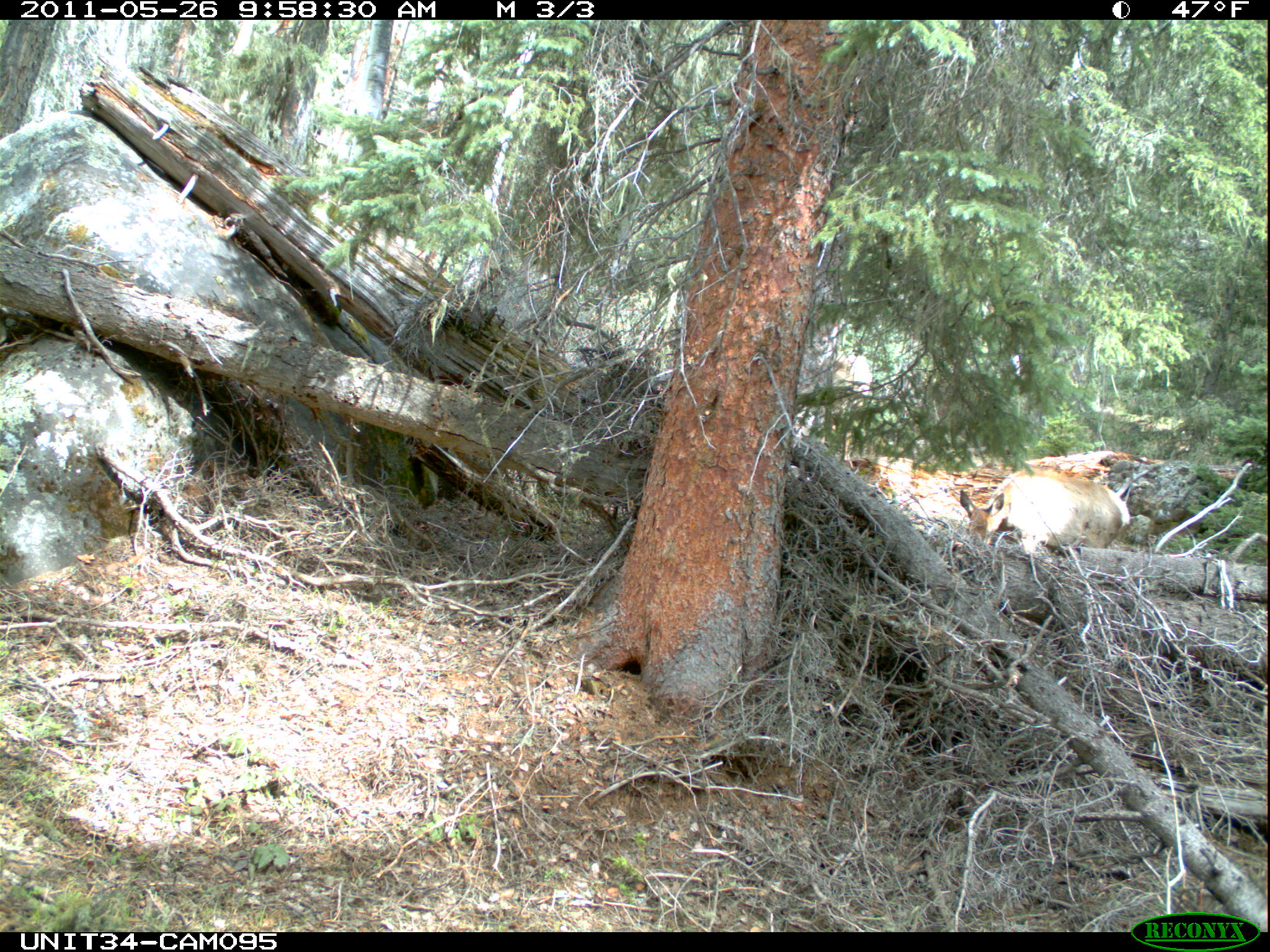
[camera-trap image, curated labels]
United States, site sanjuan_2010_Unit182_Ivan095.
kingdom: Animalia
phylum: Chordata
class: Mammalia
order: Artiodactyla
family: Cervidae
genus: Cervus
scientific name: Cervus elaphus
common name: red deer